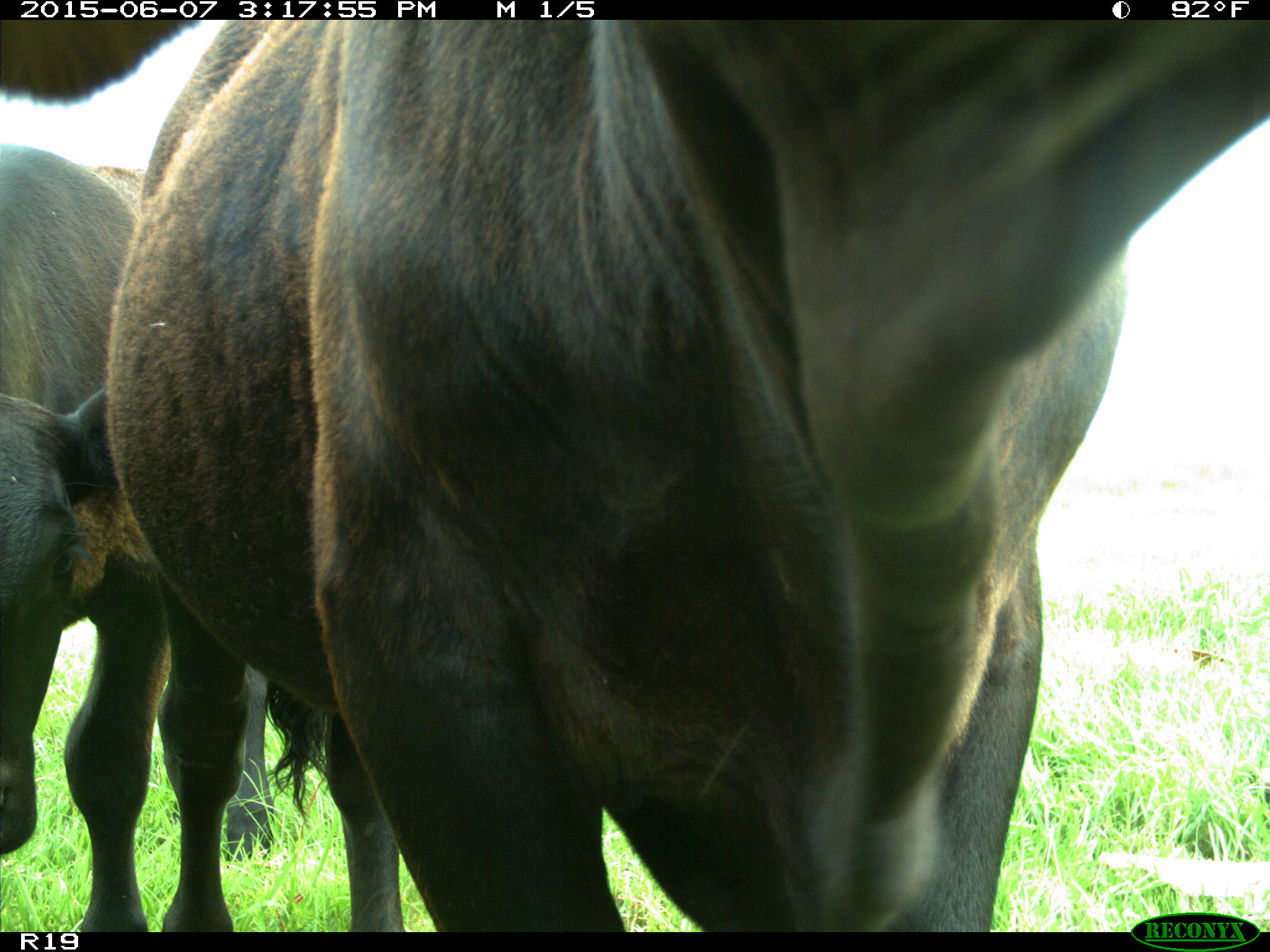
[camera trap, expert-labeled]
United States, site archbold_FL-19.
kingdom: Animalia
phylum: Chordata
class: Mammalia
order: Artiodactyla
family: Bovidae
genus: Bos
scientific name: Bos taurus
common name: domestic cow